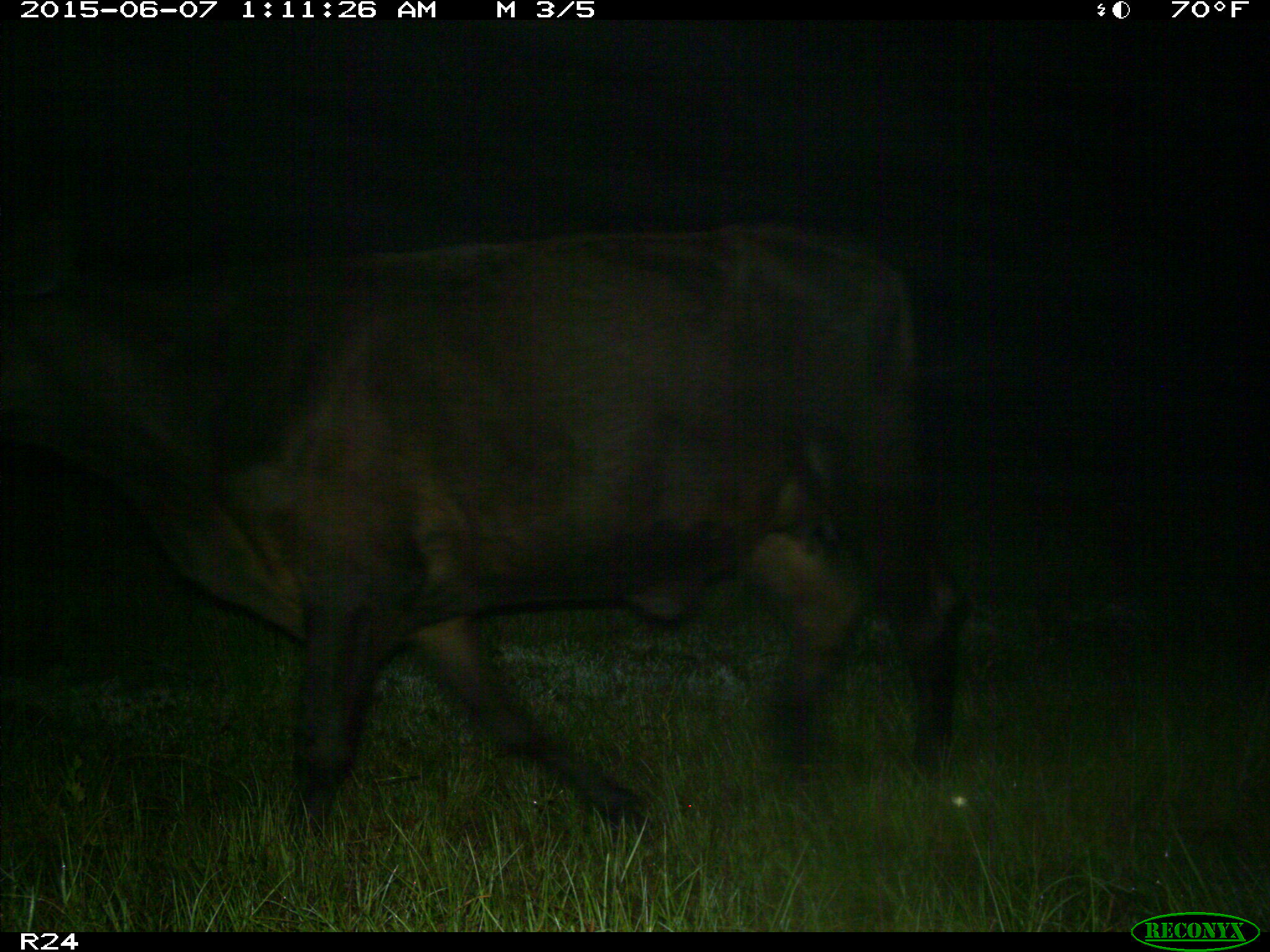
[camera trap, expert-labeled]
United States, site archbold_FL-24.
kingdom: Animalia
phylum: Chordata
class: Mammalia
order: Artiodactyla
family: Bovidae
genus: Bos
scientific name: Bos taurus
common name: domestic cow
Bos taurus (domestic cow).